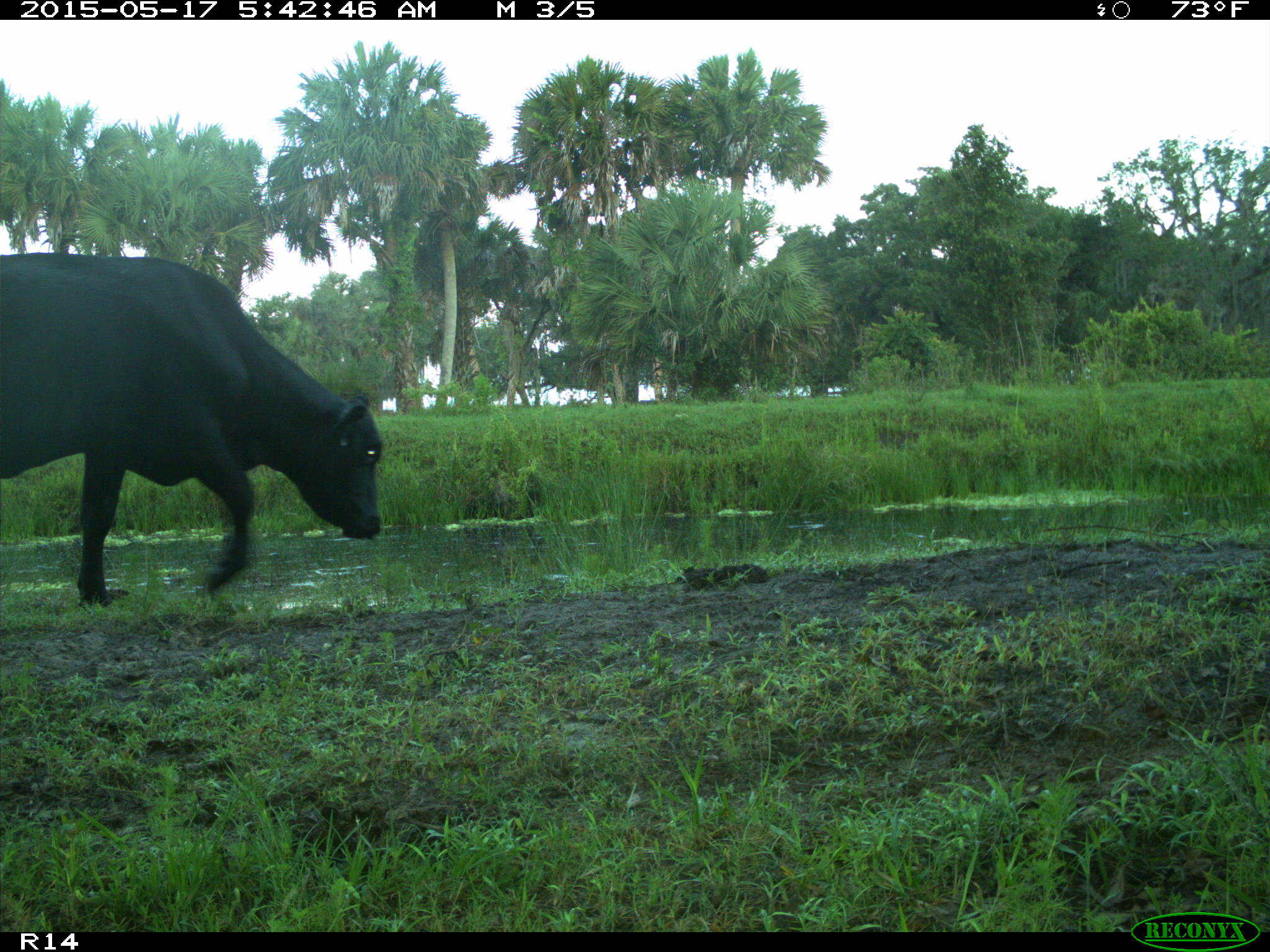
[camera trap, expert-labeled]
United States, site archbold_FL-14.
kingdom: Animalia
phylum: Chordata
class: Mammalia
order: Artiodactyla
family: Bovidae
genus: Bos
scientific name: Bos taurus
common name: domestic cow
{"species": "Bos taurus (domestic cow)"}